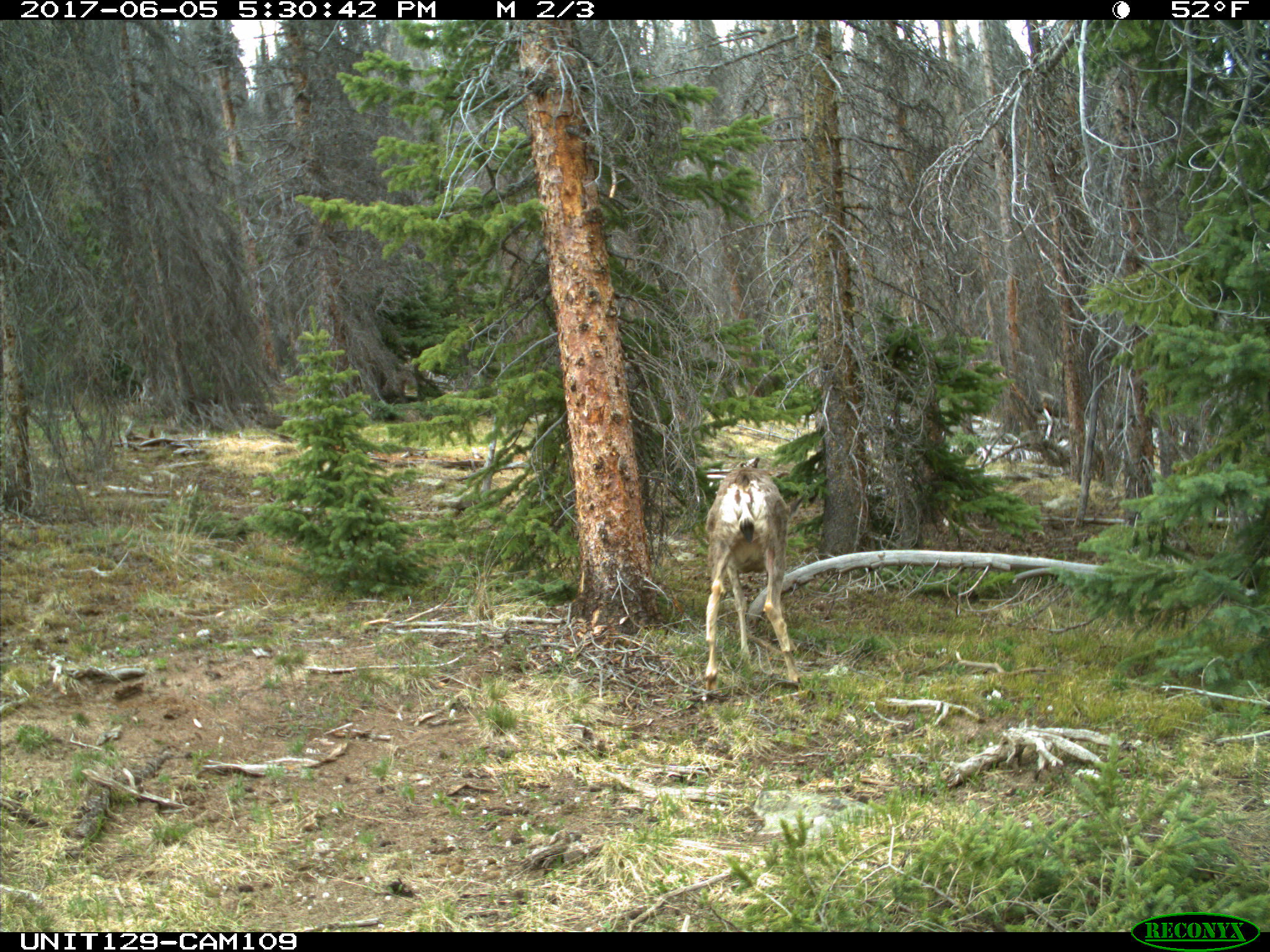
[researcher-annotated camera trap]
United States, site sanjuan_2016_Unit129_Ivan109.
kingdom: Animalia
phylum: Chordata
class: Mammalia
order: Artiodactyla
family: Cervidae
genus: Odocoileus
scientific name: Odocoileus hemionus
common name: mule deer